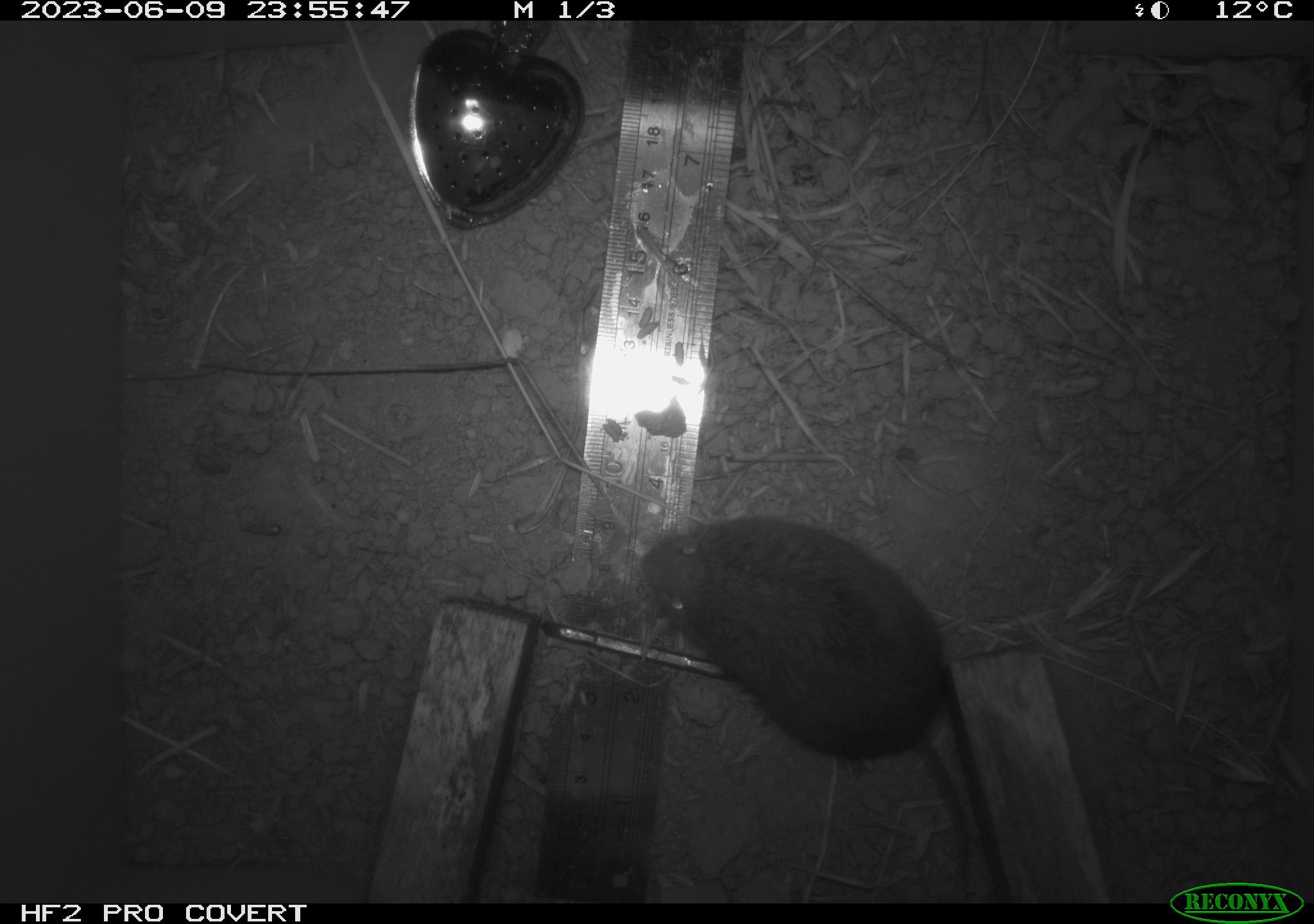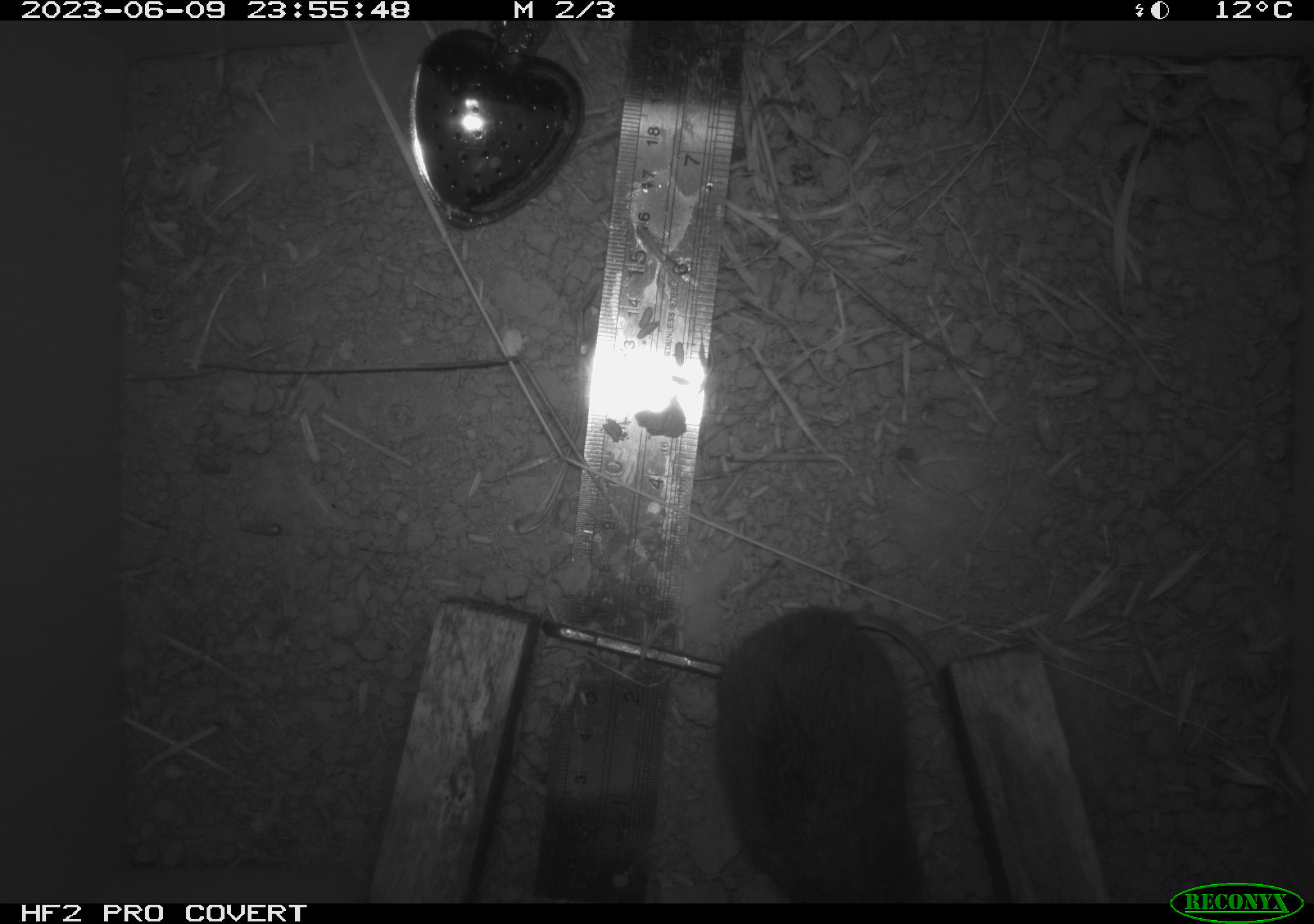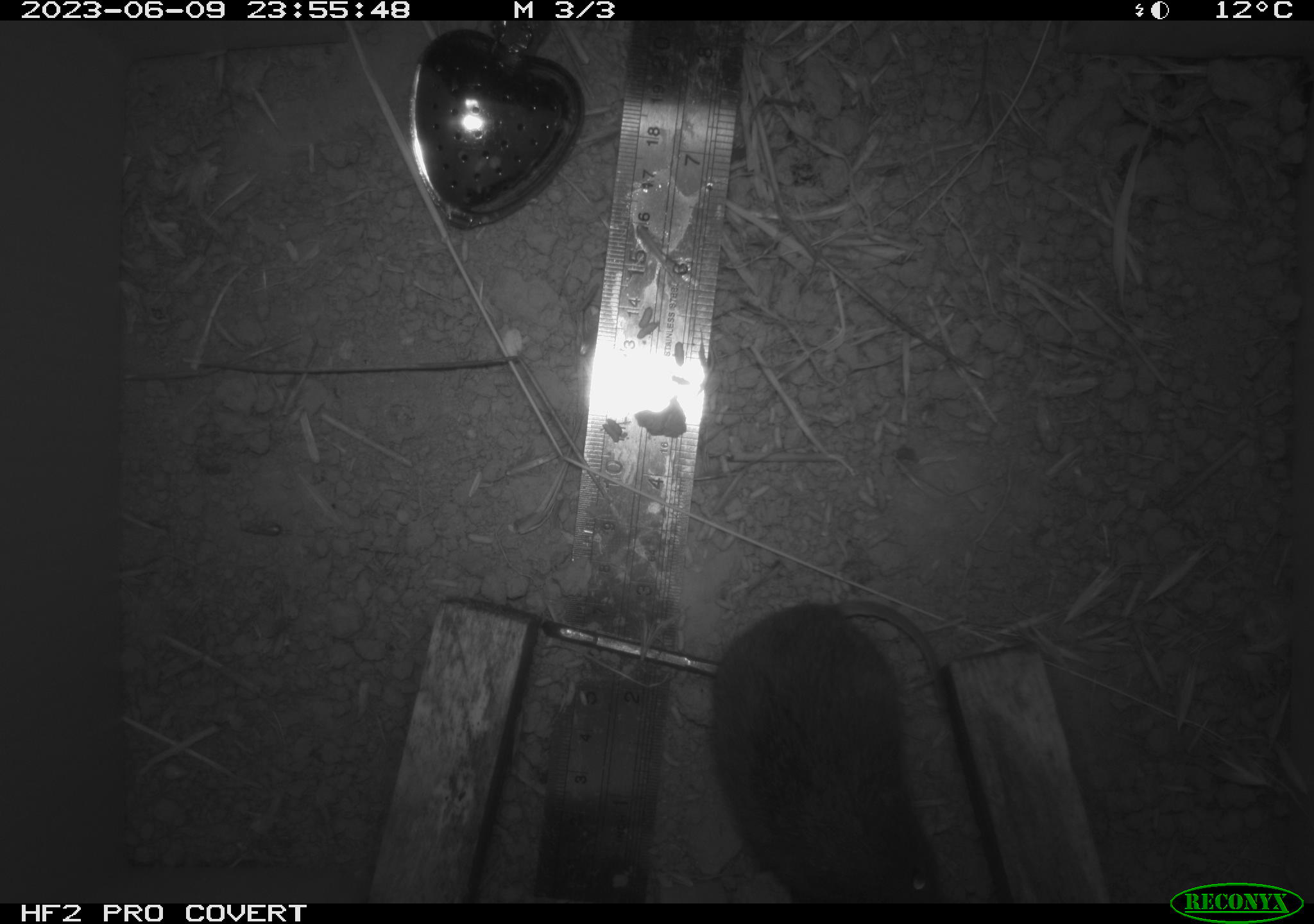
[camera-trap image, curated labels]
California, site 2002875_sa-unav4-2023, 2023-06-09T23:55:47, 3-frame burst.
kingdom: Animalia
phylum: Chordata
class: Mammalia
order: Rodentia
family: Cricetidae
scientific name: Arvicolinae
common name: voles, lemmings, and muskrats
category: arvicolinae subfamily